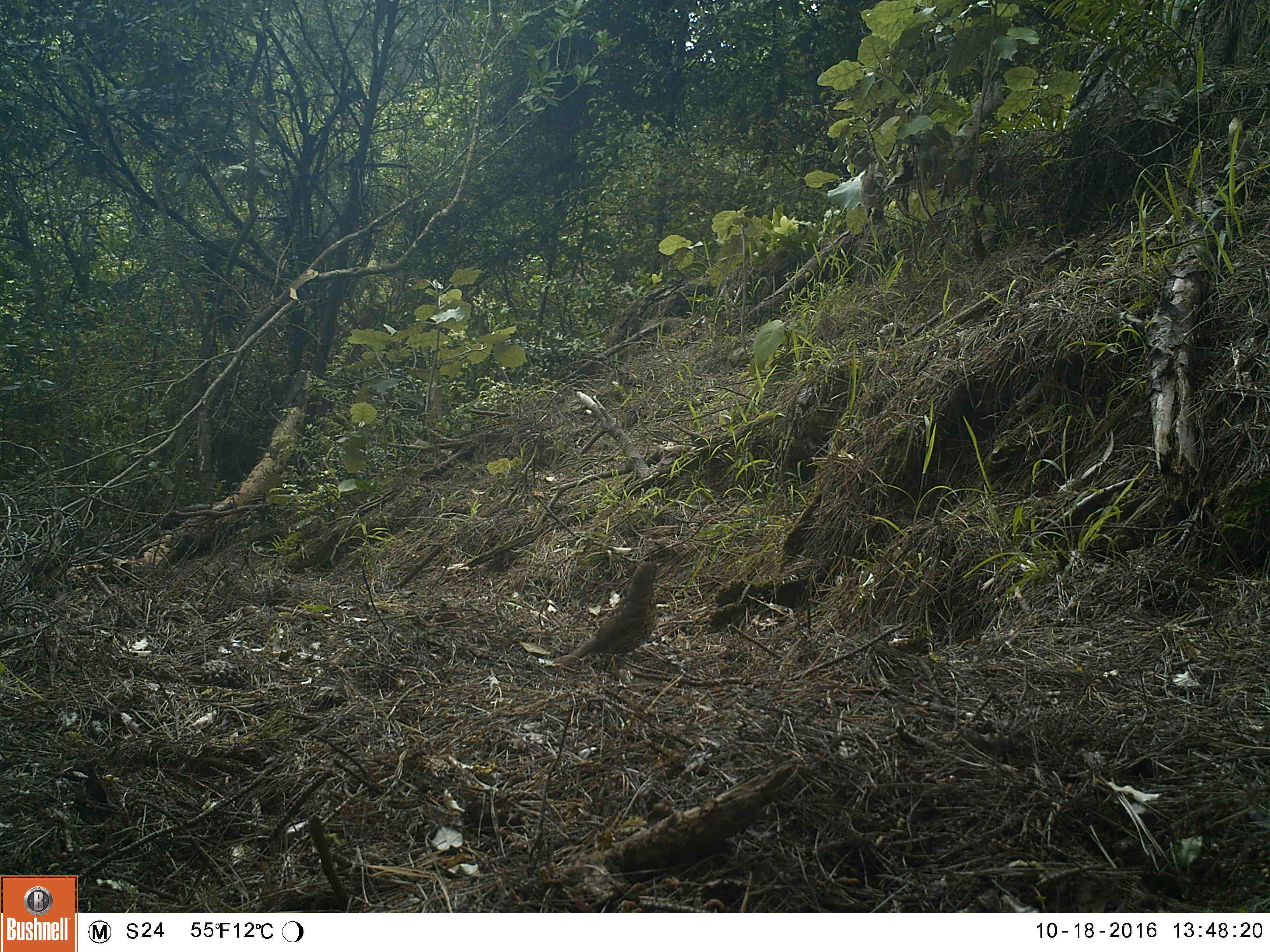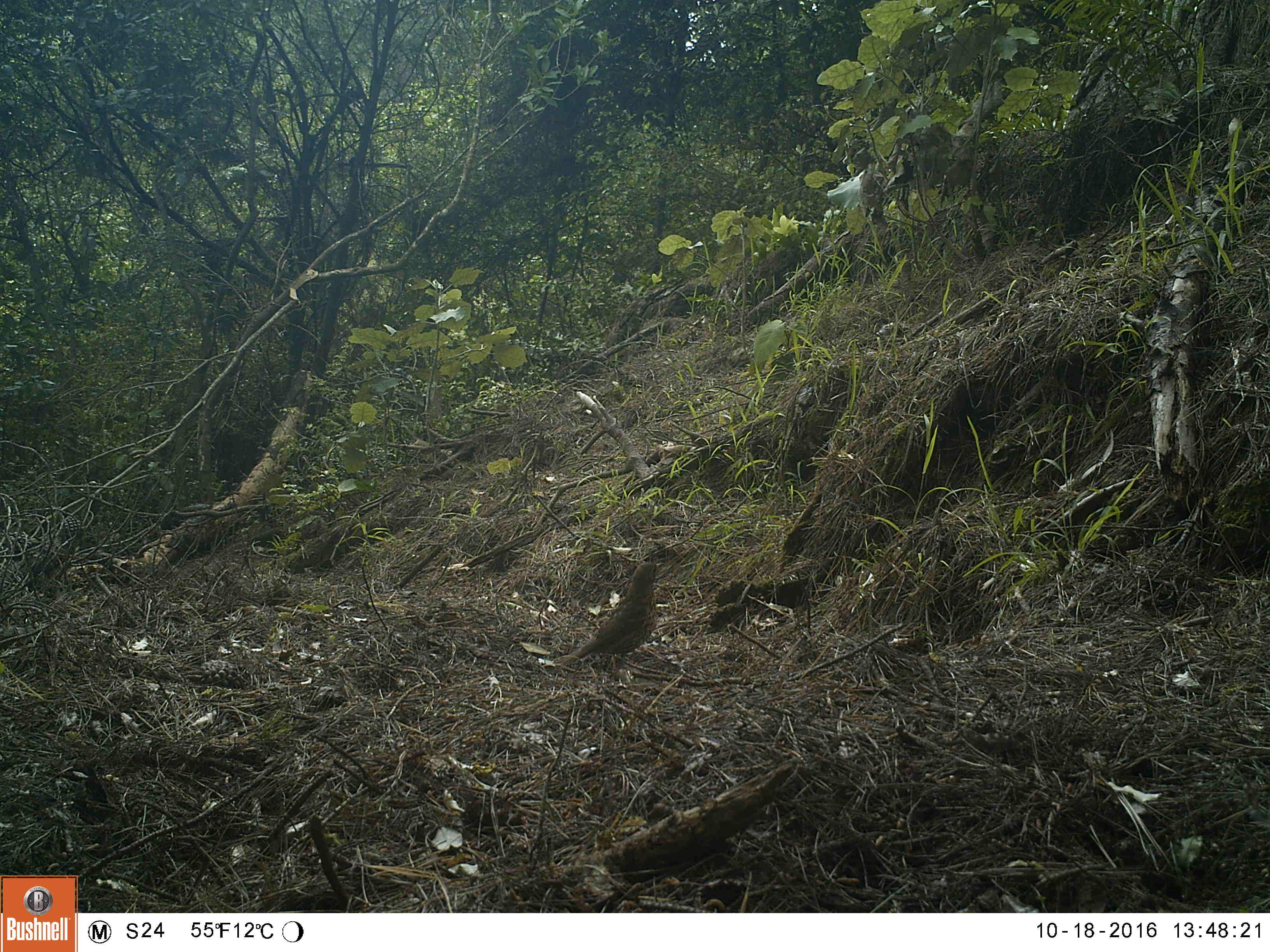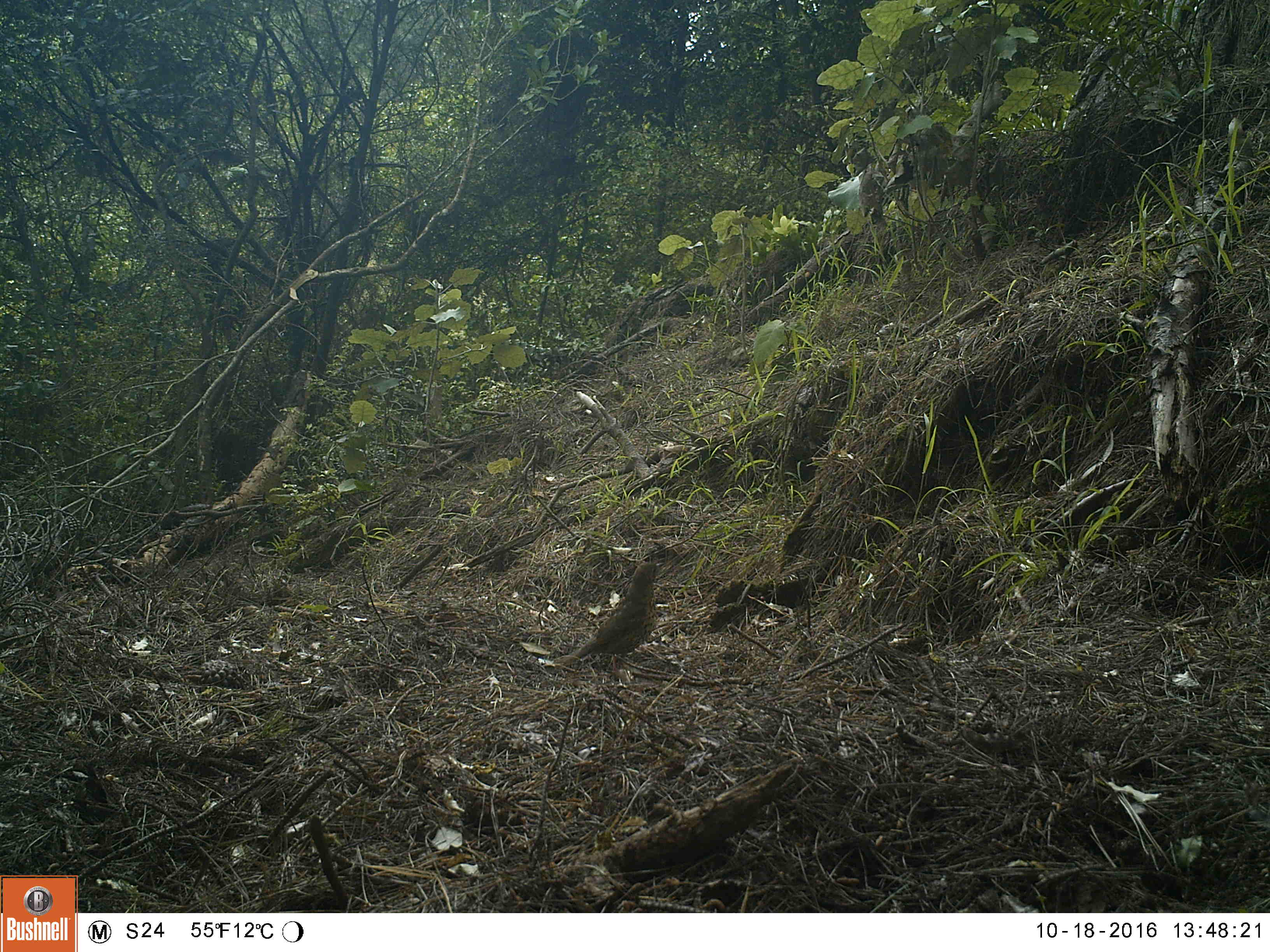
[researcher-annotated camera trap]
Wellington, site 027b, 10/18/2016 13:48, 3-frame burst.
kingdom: Animalia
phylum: Chordata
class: Aves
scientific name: Aves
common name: bird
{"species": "bird (Aves)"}